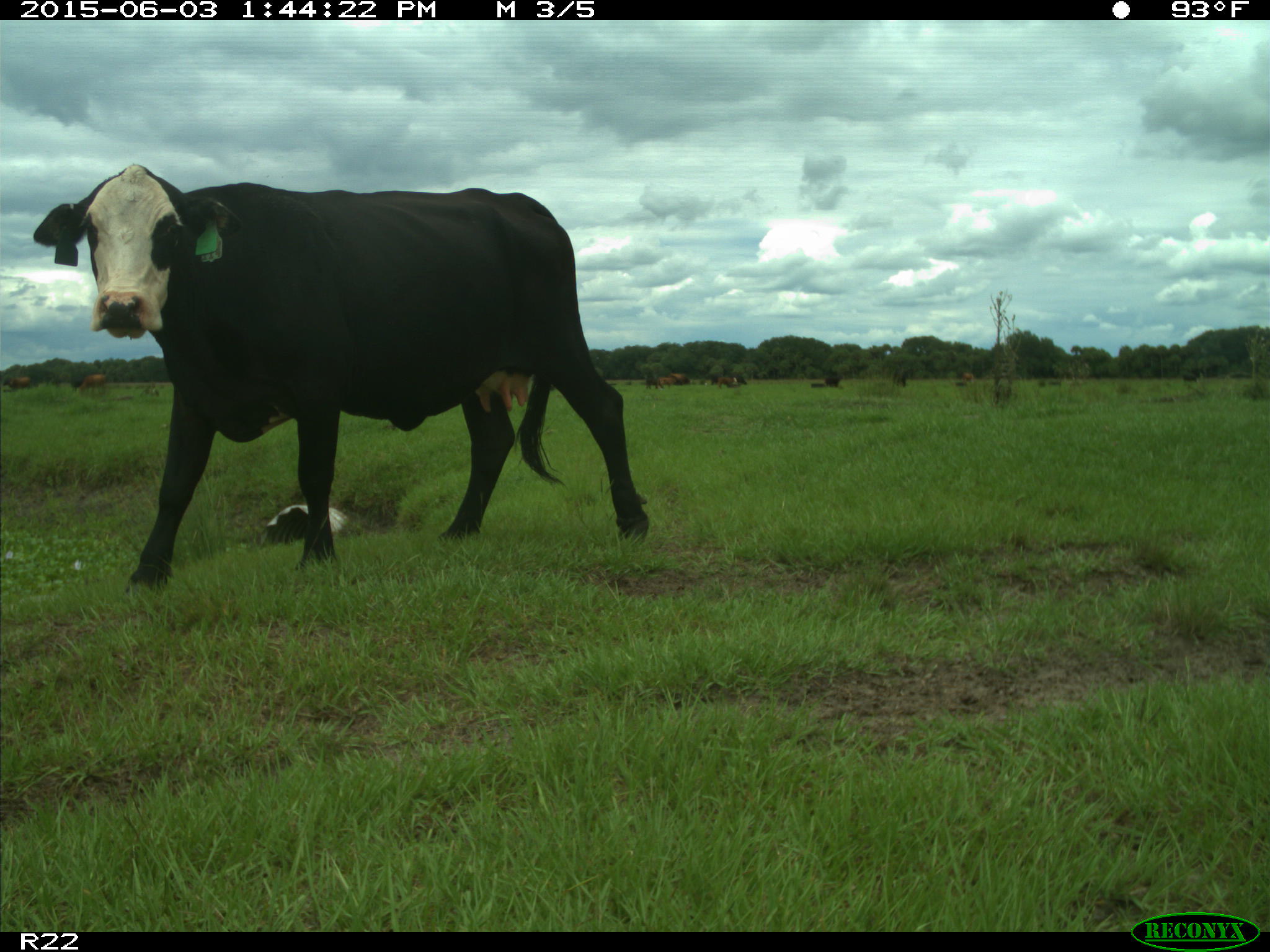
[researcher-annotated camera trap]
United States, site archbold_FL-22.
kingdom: Animalia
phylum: Chordata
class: Mammalia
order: Artiodactyla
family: Bovidae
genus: Bos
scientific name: Bos taurus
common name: domestic cow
Bos taurus (domestic cow).